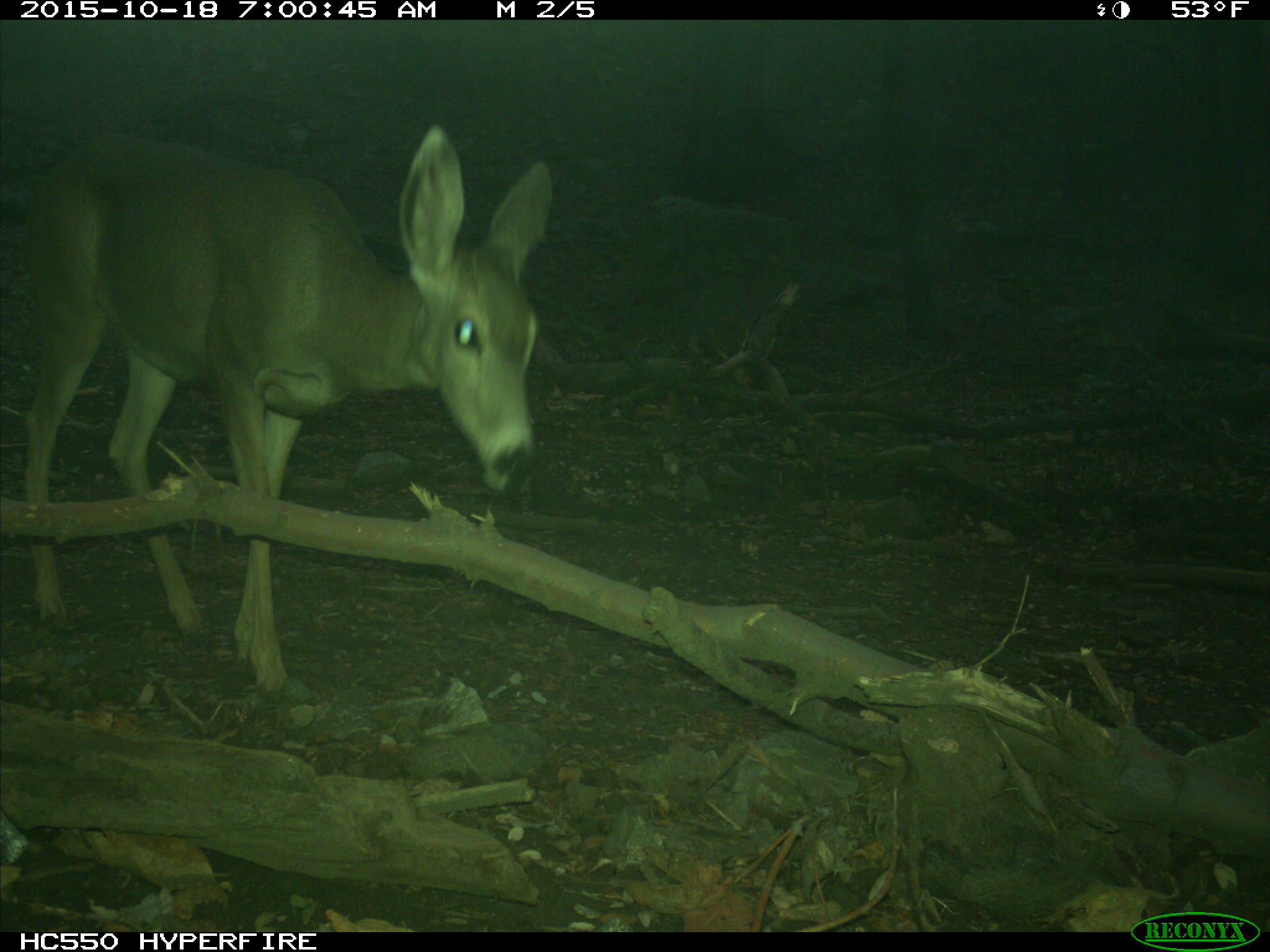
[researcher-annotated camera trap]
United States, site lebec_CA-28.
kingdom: Animalia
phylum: Chordata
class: Mammalia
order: Artiodactyla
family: Cervidae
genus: Odocoileus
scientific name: Odocoileus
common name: deer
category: unidentified deer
Unidentified deer (deer) (Odocoileus).